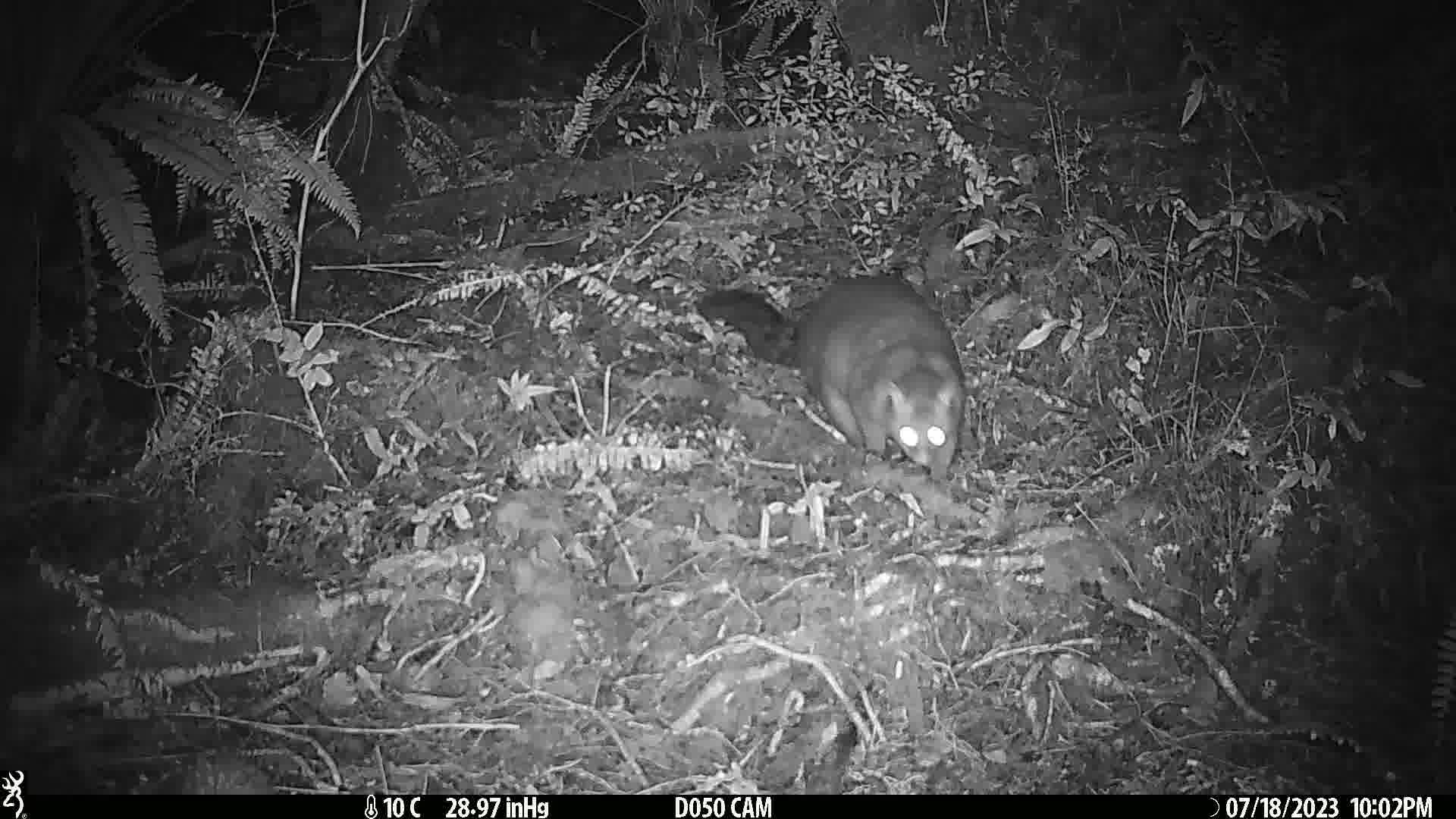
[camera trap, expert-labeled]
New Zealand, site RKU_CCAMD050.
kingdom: Animalia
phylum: Chordata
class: Mammalia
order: Diprotodontia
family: Phalangeridae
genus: Trichosurus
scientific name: Trichosurus vulpecula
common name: common brushtail possum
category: possum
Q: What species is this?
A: Possum (common brushtail possum) (Trichosurus vulpecula).